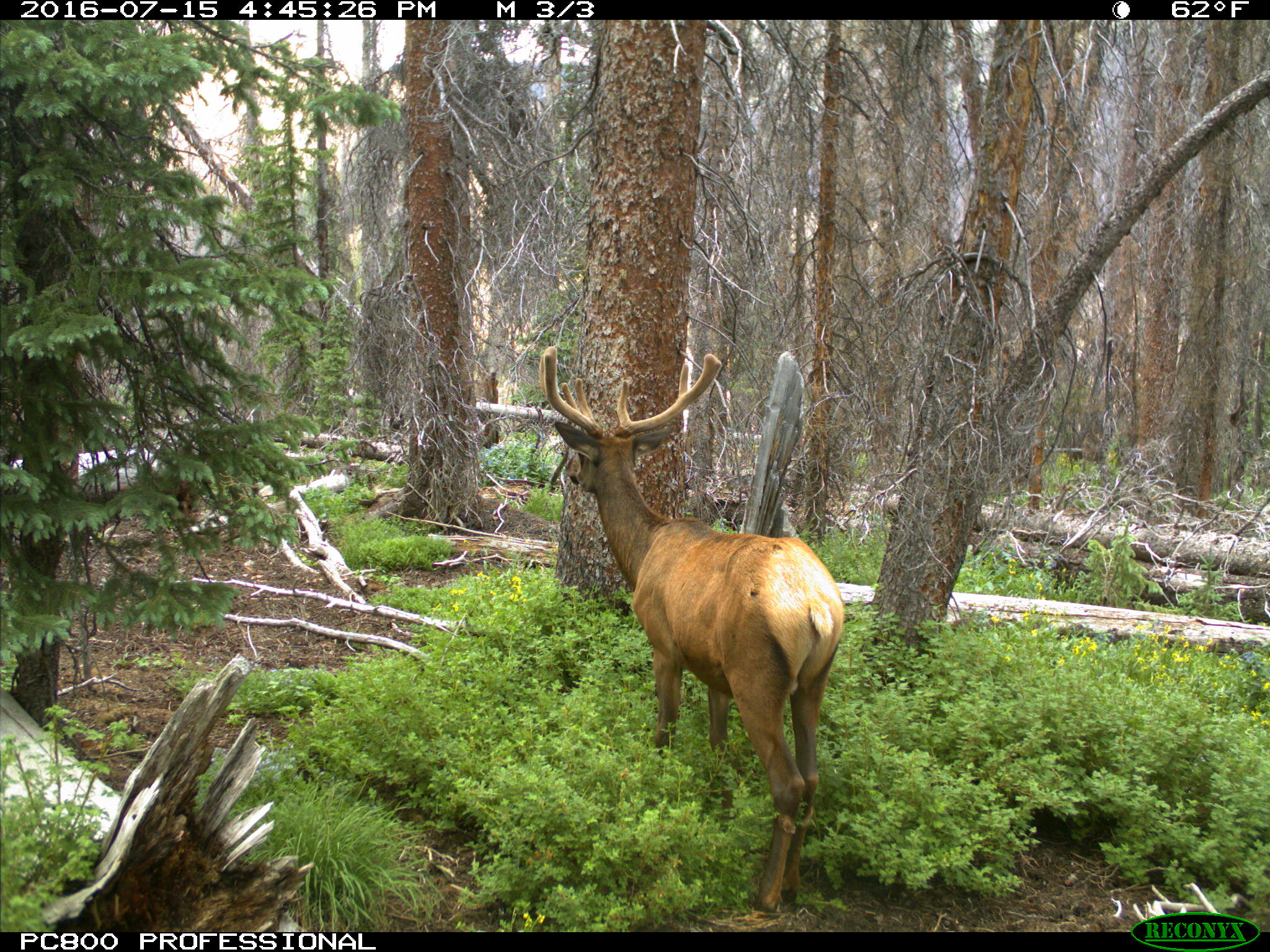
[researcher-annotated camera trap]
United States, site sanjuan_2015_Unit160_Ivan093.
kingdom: Animalia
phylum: Chordata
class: Mammalia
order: Artiodactyla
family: Cervidae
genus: Cervus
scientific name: Cervus elaphus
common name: red deer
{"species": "Cervus elaphus (red deer)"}